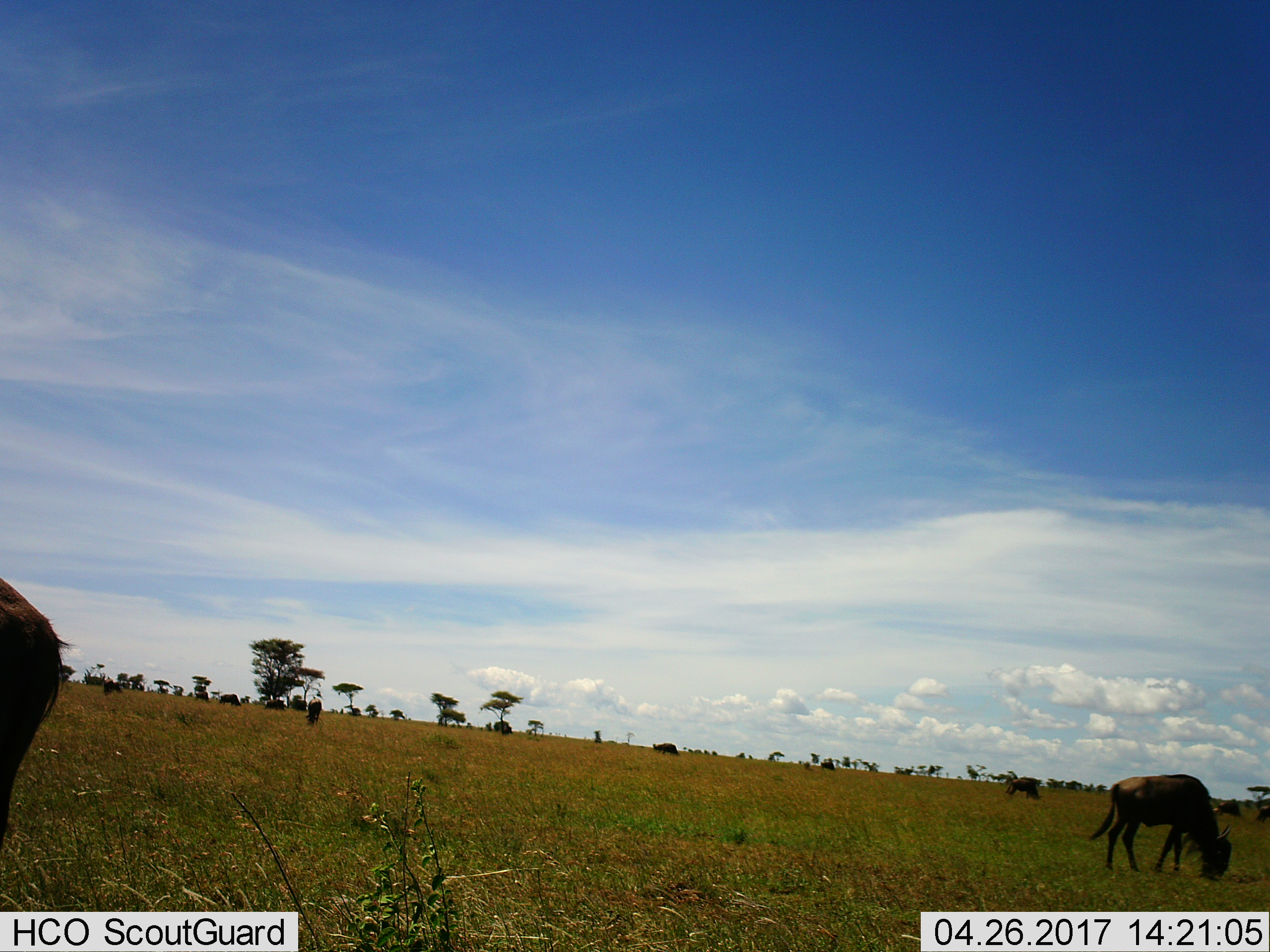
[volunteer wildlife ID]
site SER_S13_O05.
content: unidentified animal